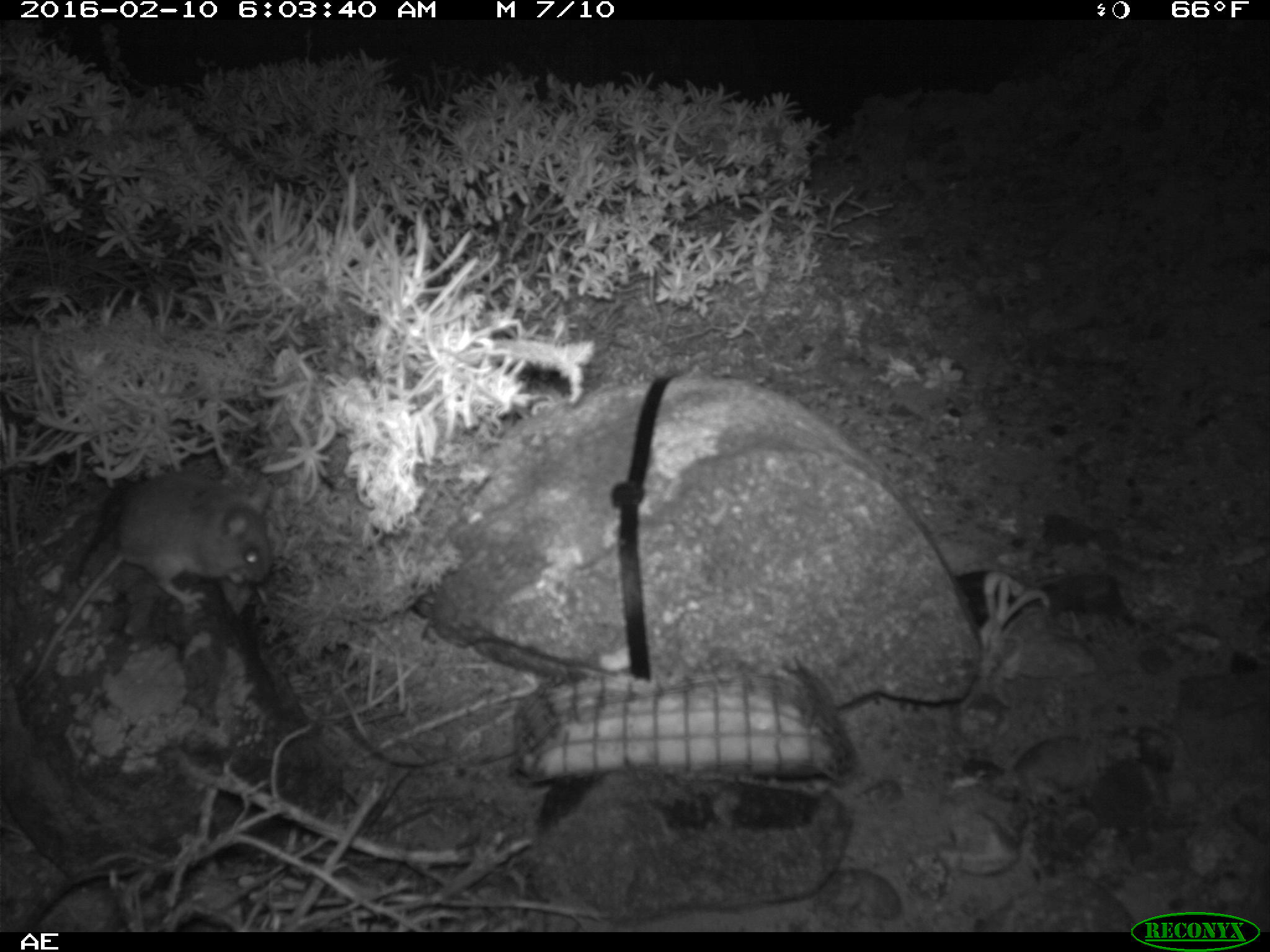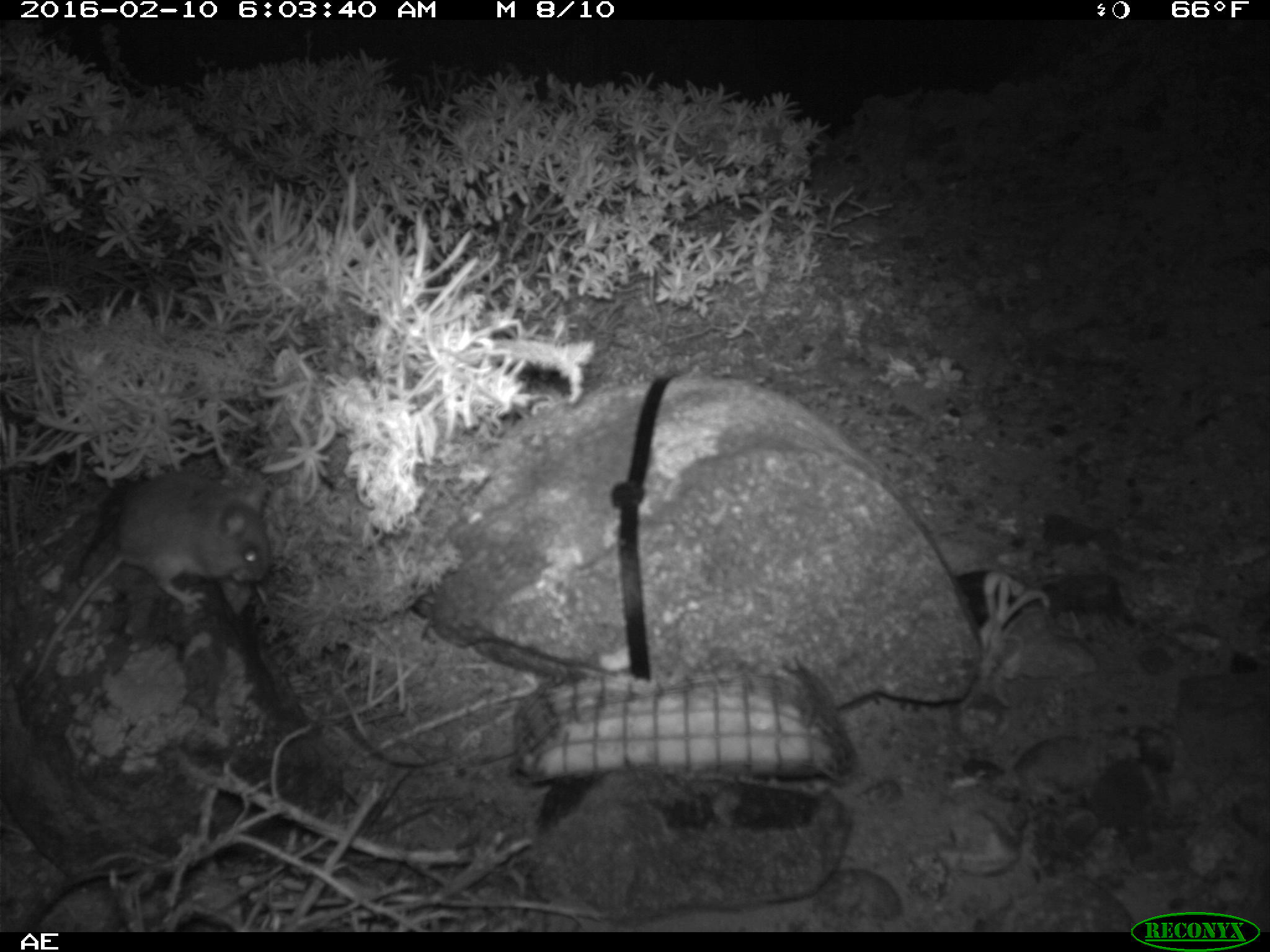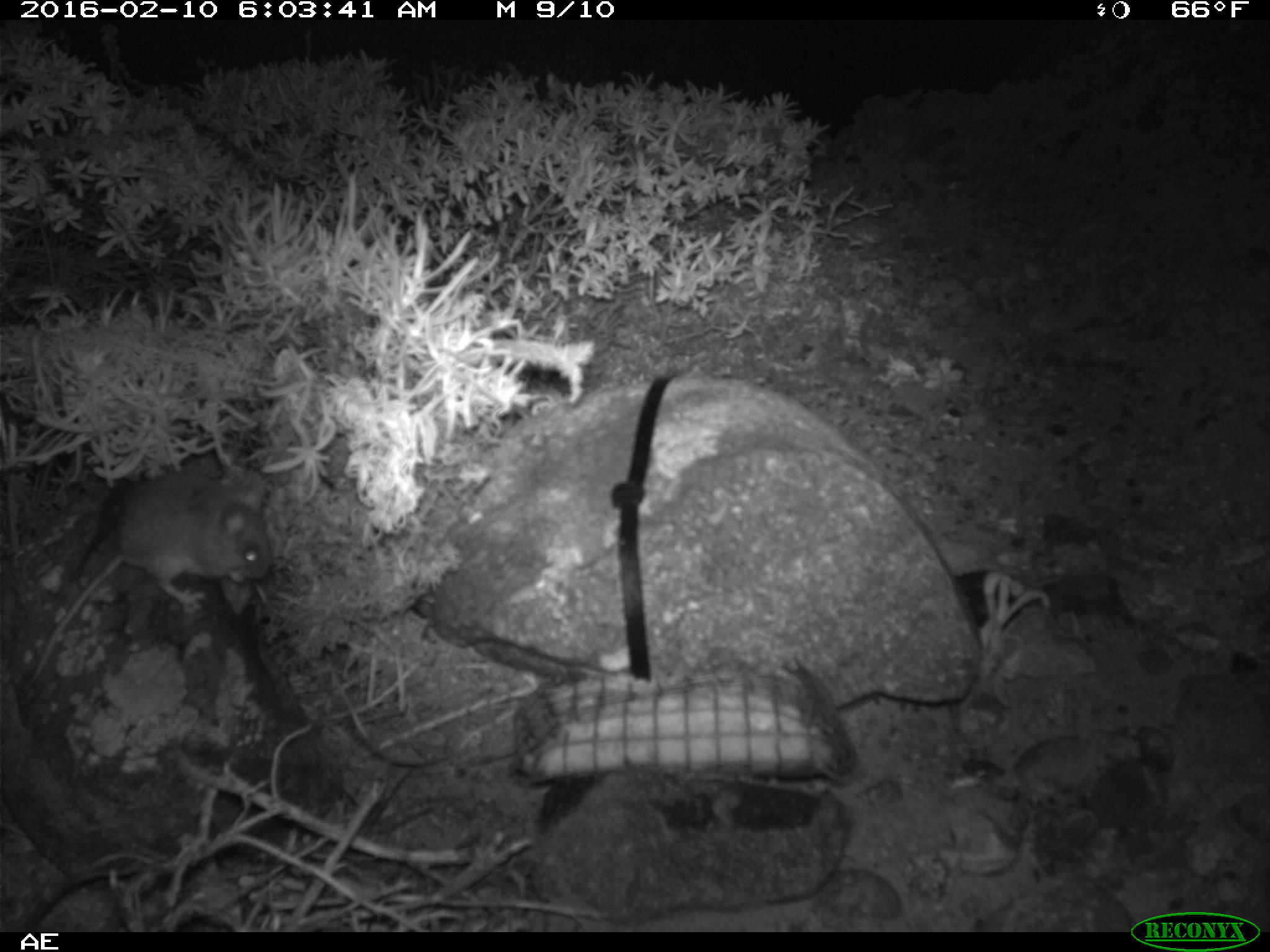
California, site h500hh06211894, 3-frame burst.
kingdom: Animalia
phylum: Chordata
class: Mammalia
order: Rodentia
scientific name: Rodentia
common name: rodent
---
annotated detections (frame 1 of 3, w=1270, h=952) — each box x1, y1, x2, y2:
rodent: 25, 469, 270, 690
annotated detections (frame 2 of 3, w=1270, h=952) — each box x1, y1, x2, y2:
rodent: 22, 462, 272, 693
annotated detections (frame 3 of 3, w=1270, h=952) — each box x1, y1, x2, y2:
rodent: 25, 469, 270, 690